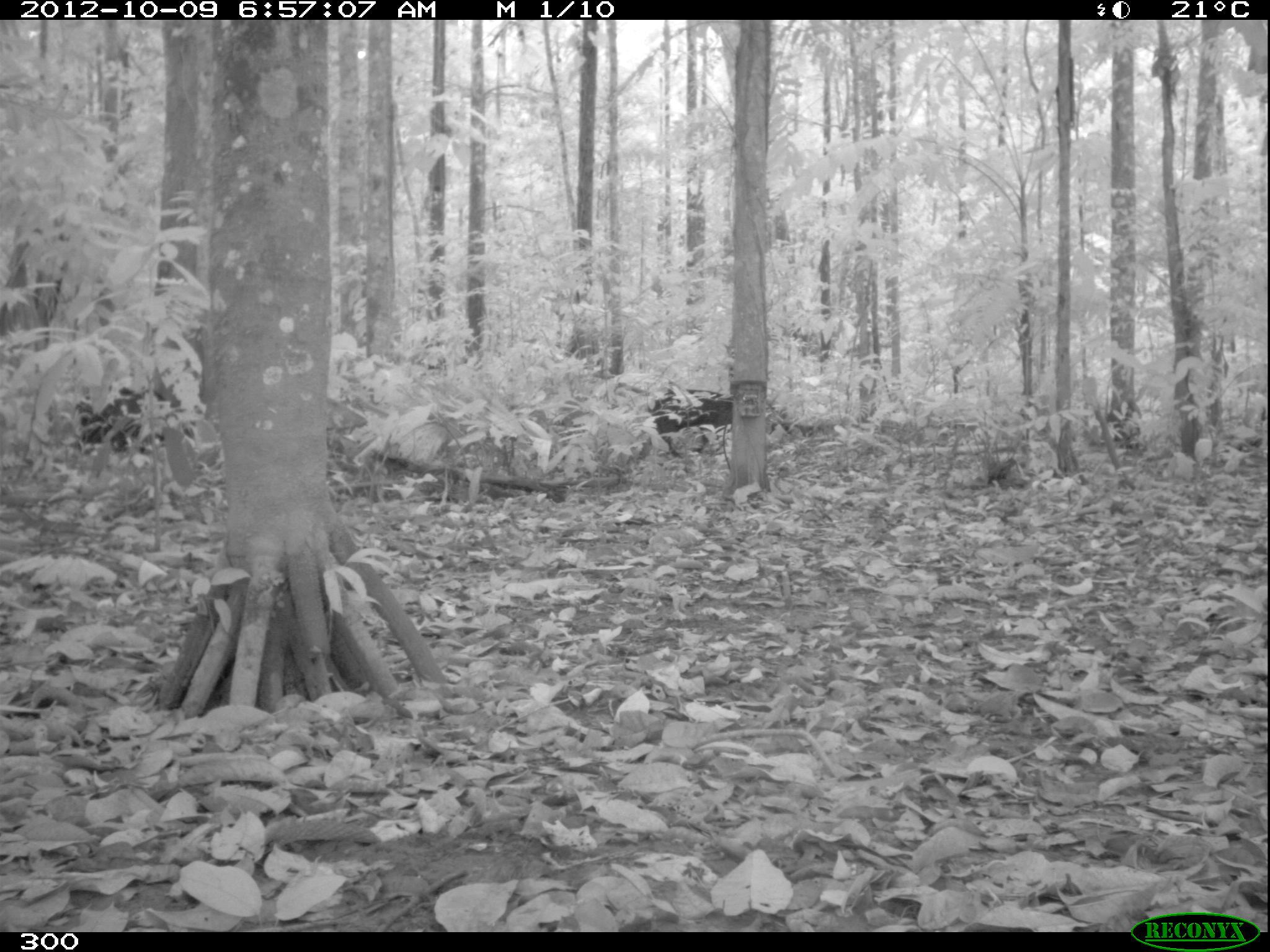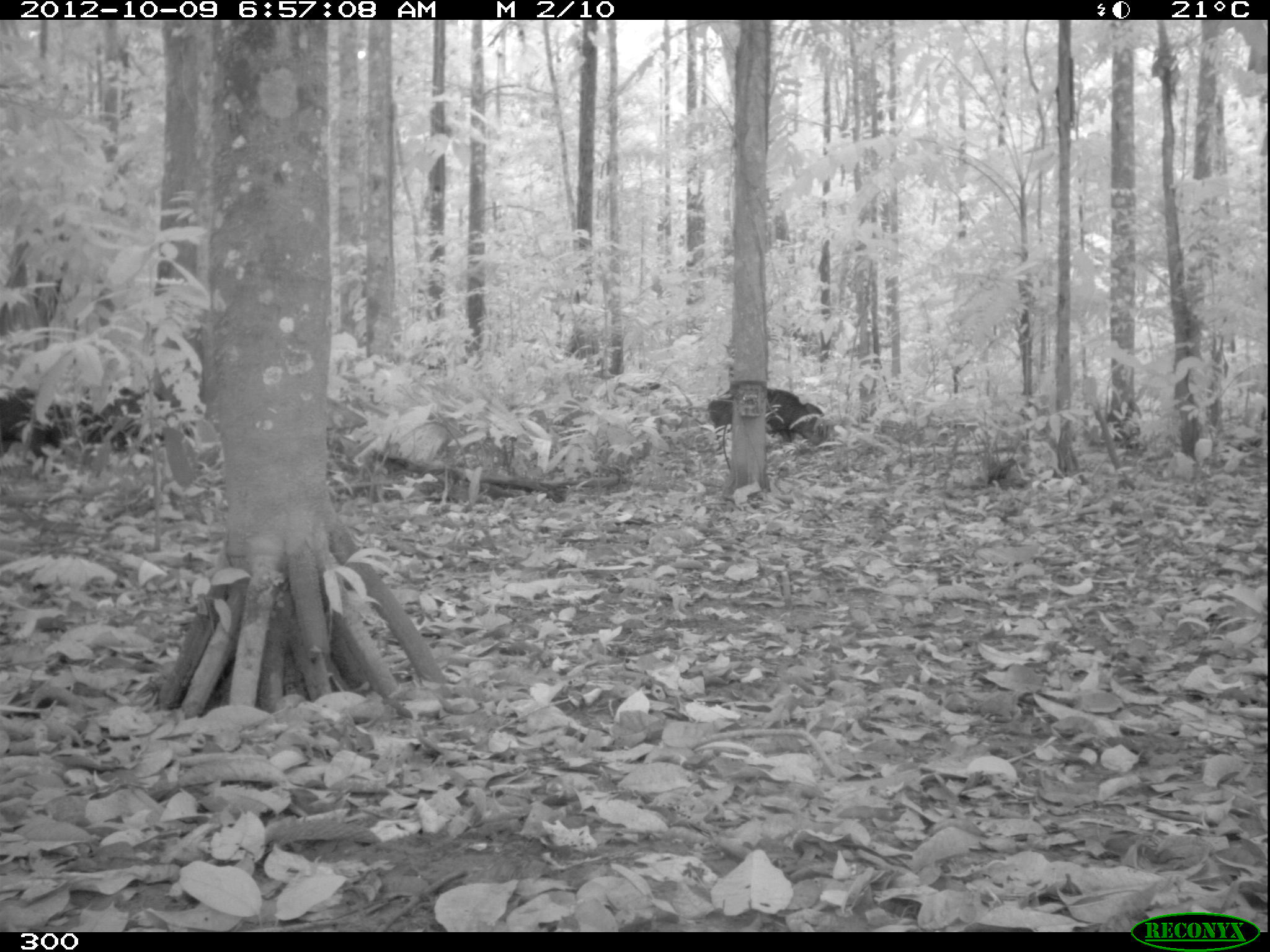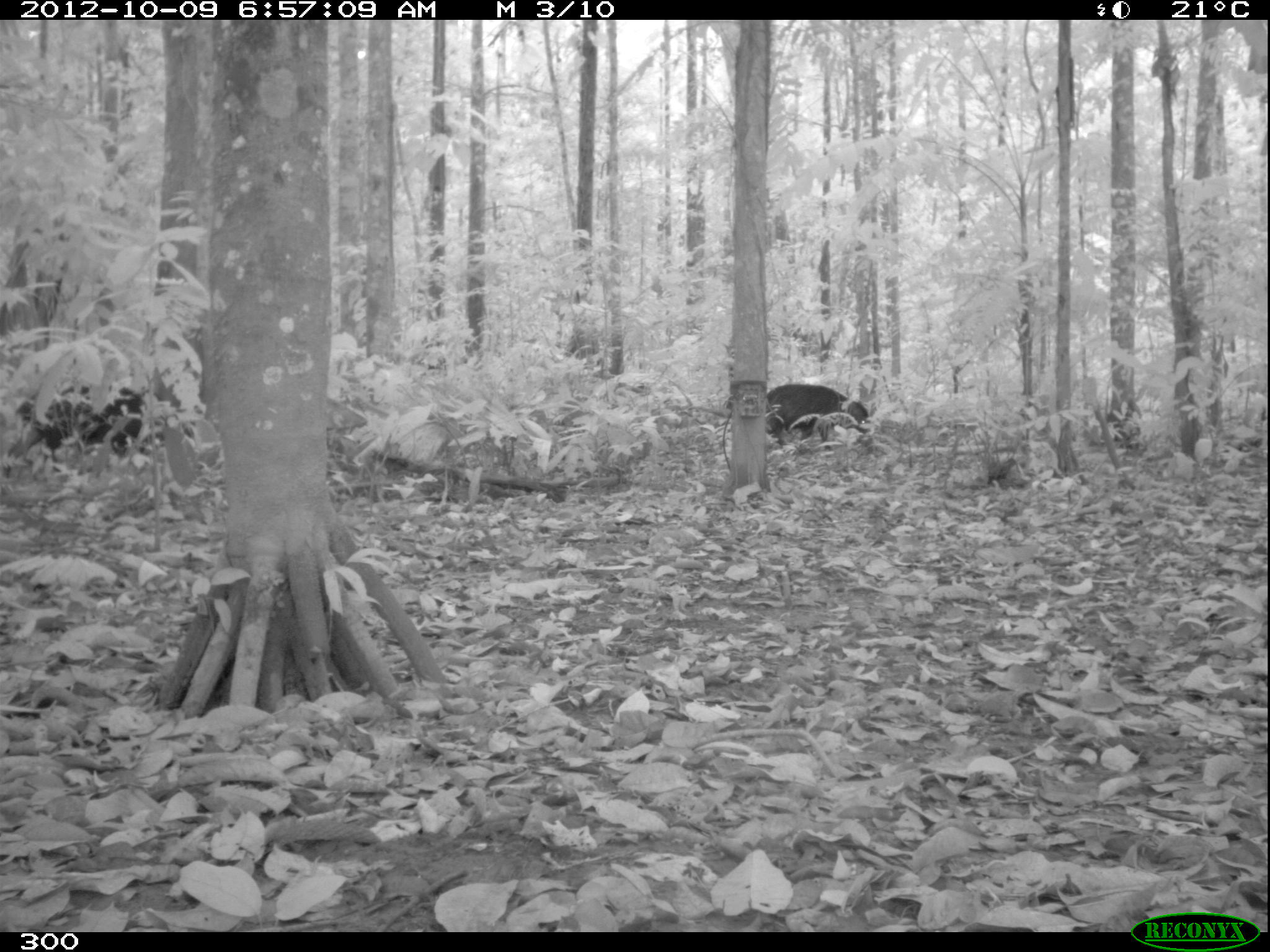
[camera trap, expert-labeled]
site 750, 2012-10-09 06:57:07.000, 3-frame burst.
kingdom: Animalia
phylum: Chordata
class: Mammalia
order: Artiodactyla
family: Tayassuidae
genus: Tayassu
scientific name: Tayassu pecari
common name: white-lipped peccary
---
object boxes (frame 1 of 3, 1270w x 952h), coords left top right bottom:
tayassu pecari: 645 389 734 461; 75 385 166 450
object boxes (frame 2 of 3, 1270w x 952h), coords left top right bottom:
tayassu pecari: 0 384 164 462; 707 386 830 449